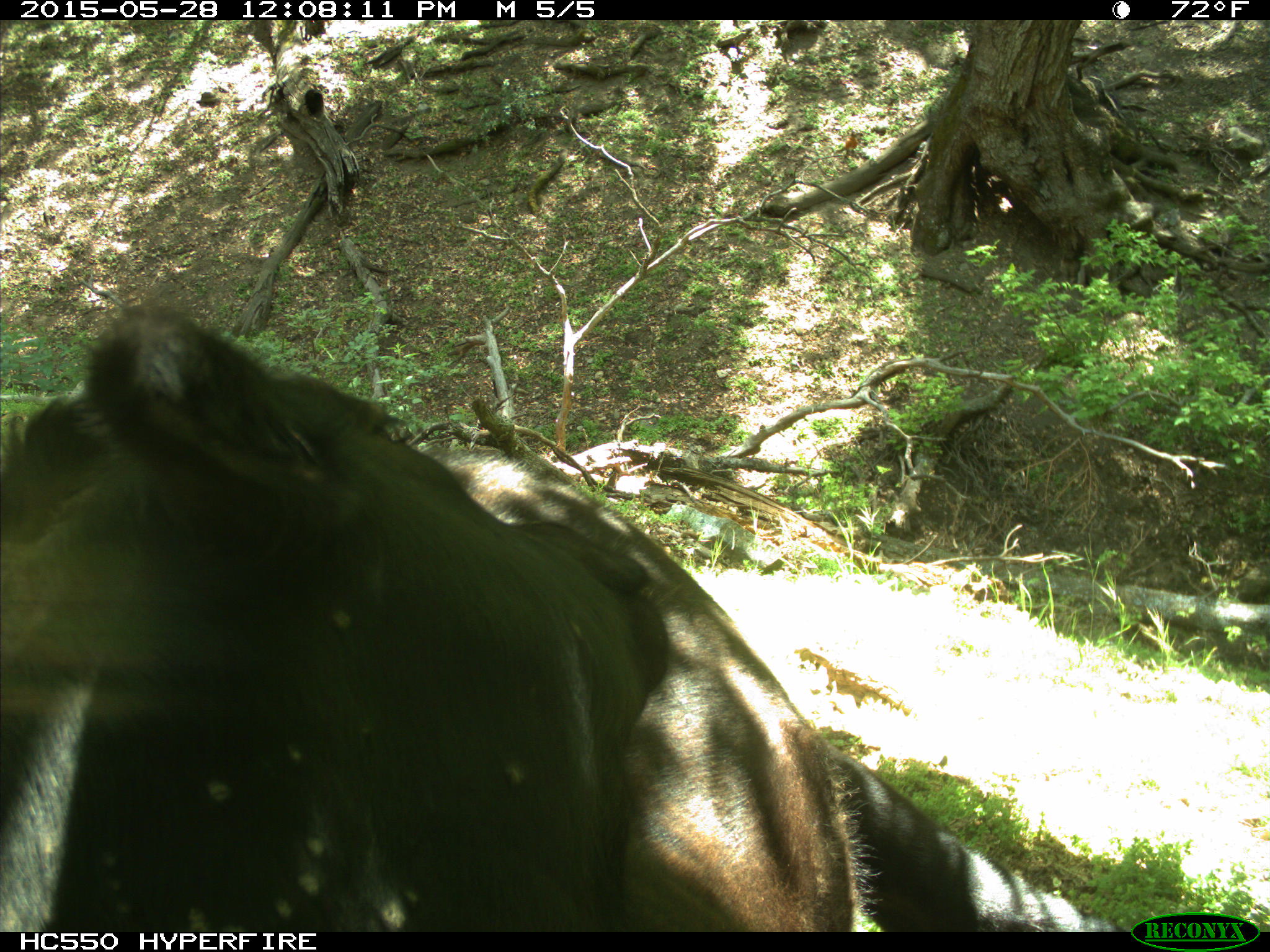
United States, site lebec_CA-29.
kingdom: Animalia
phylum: Chordata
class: Mammalia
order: Artiodactyla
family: Bovidae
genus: Bos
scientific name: Bos taurus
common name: domestic cow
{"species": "Bos taurus (domestic cow)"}